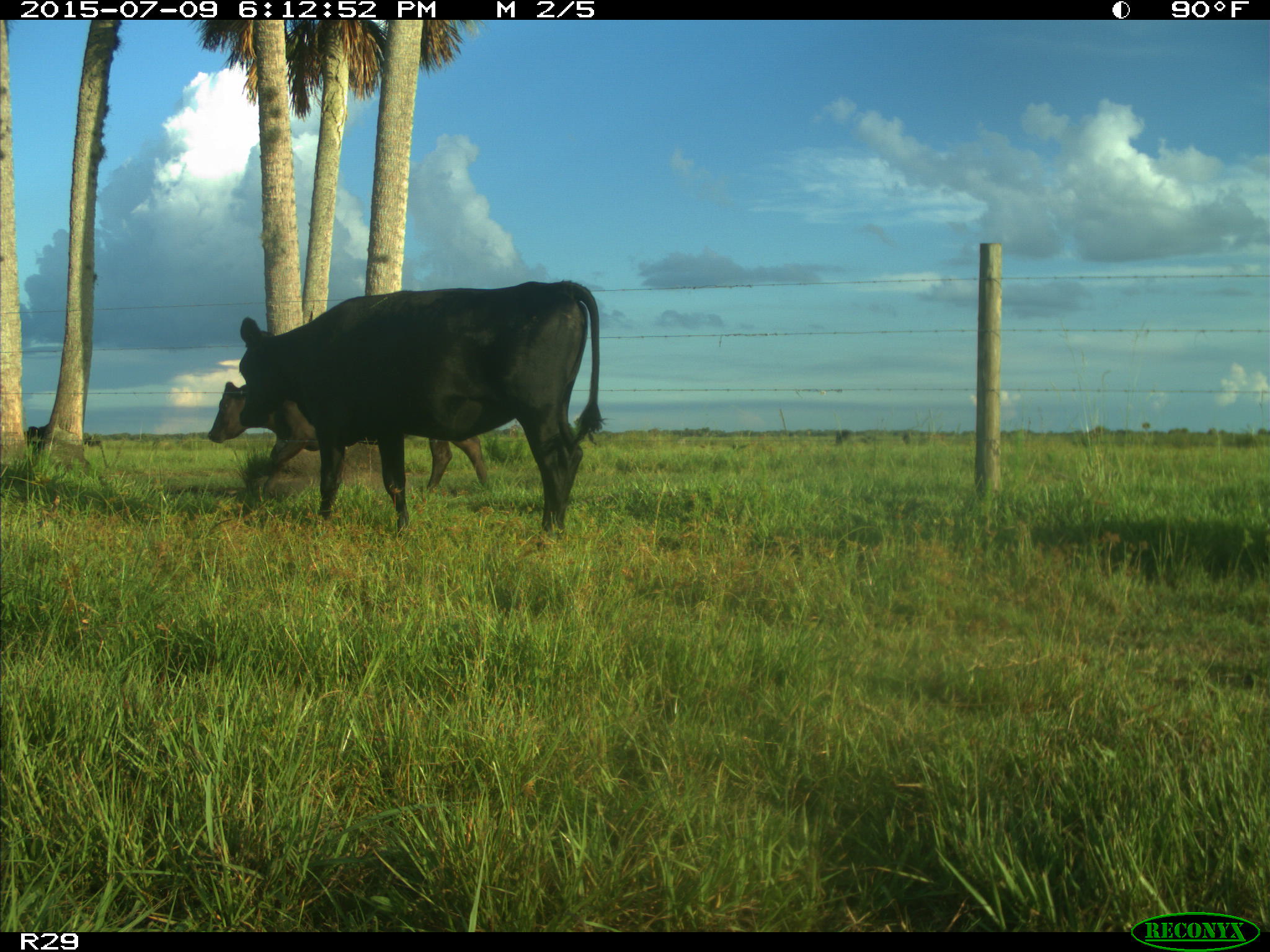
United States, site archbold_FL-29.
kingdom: Animalia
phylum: Chordata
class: Mammalia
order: Artiodactyla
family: Bovidae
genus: Bos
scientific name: Bos taurus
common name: domestic cow